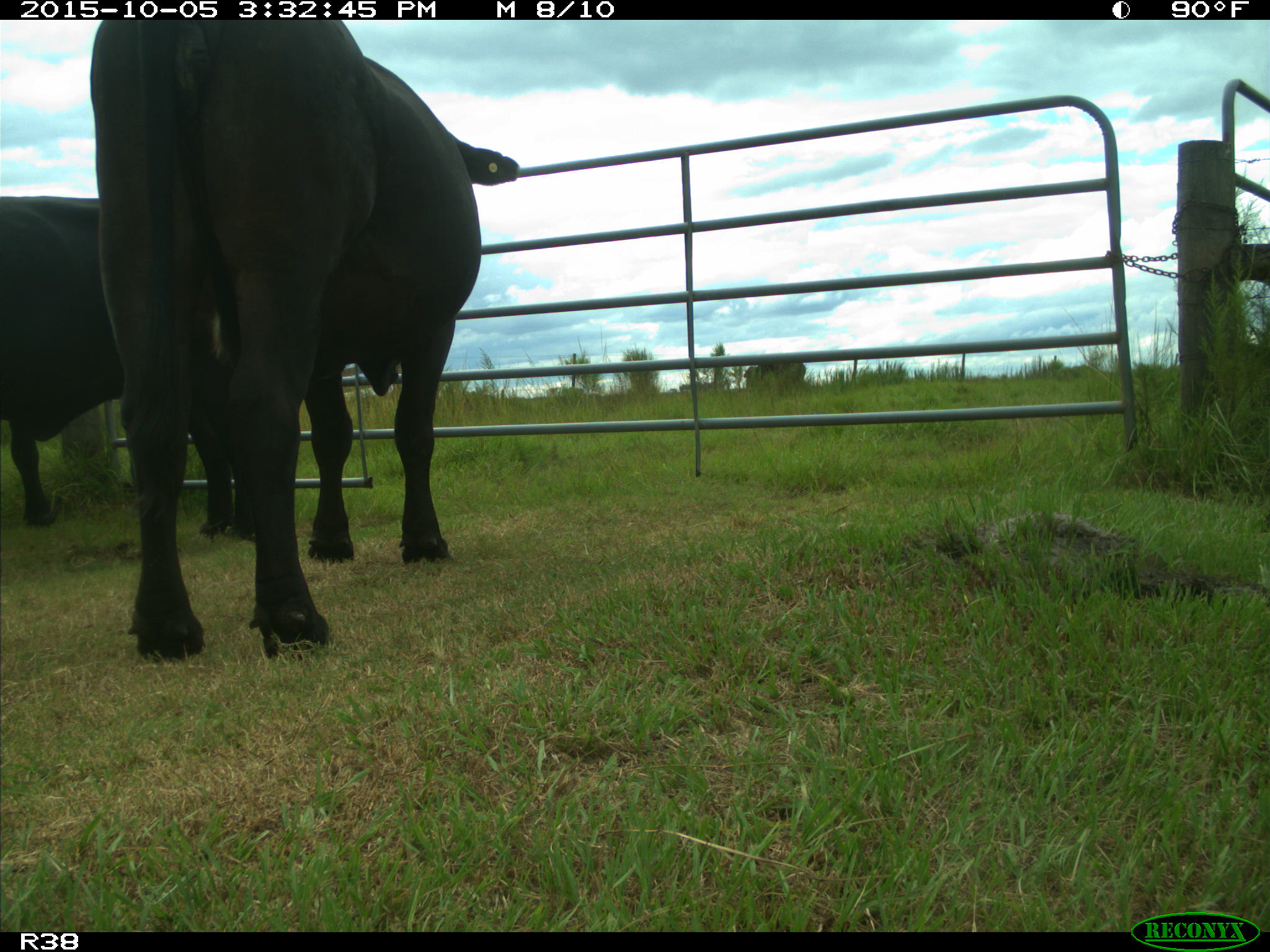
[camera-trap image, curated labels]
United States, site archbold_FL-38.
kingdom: Animalia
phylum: Chordata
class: Mammalia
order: Artiodactyla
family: Bovidae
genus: Bos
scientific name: Bos taurus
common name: domestic cow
Bos taurus (domestic cow).